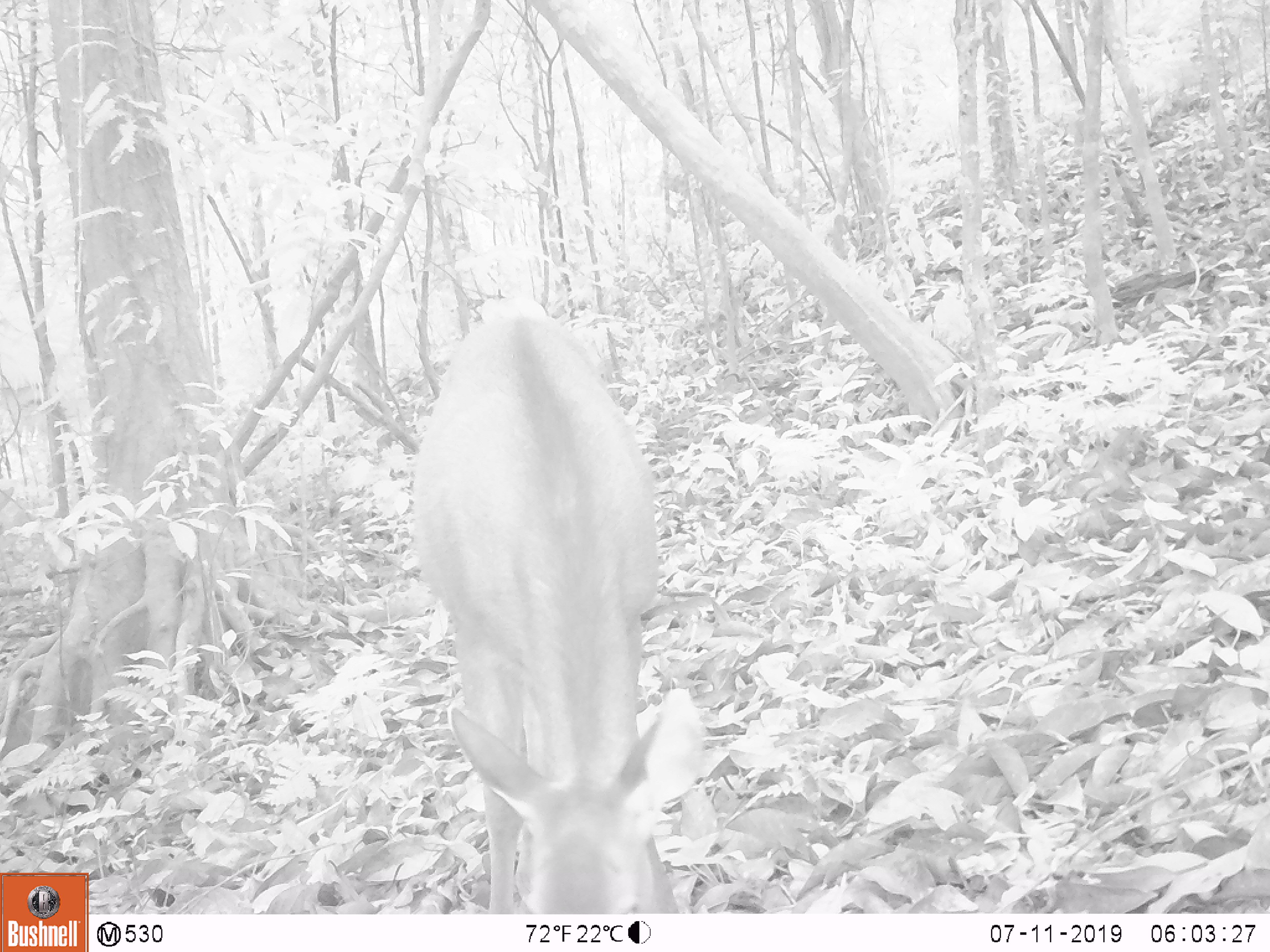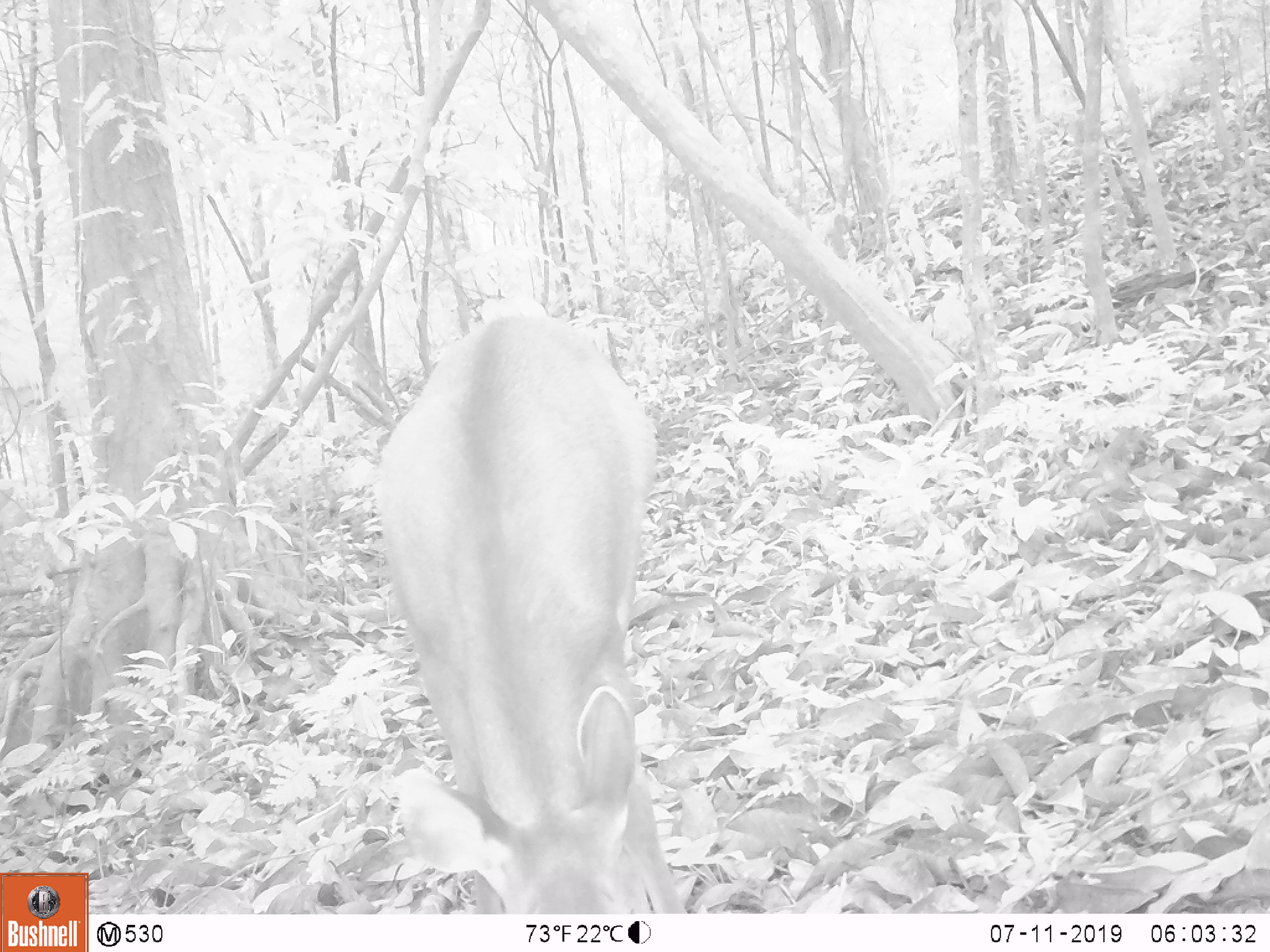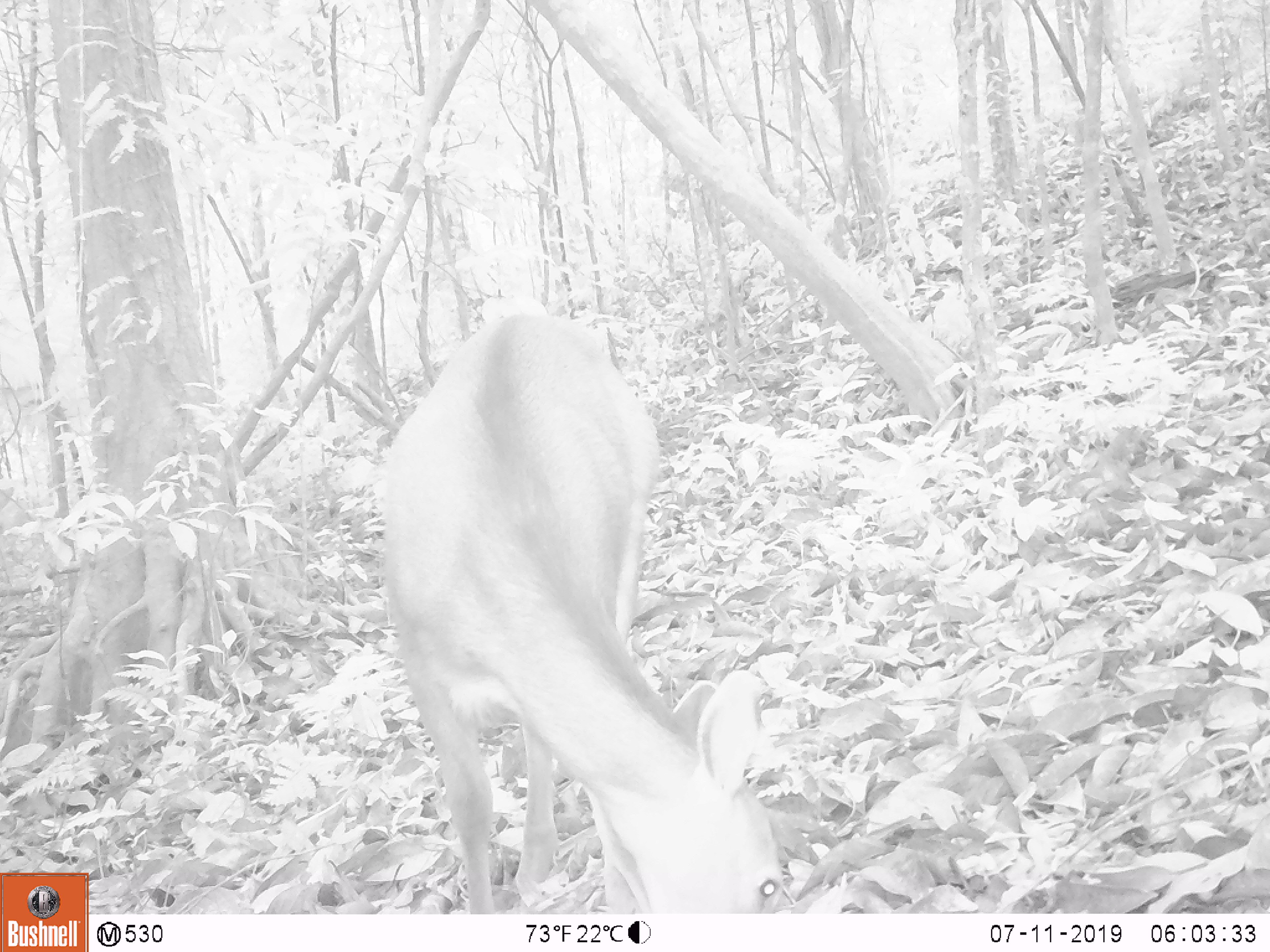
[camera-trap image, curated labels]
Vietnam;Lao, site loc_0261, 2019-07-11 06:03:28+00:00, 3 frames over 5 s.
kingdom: Animalia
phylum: Chordata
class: Mammalia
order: Artiodactyla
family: Cervidae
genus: Rusa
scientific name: Rusa unicolor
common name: sambar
Sambar (Rusa unicolor). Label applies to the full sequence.